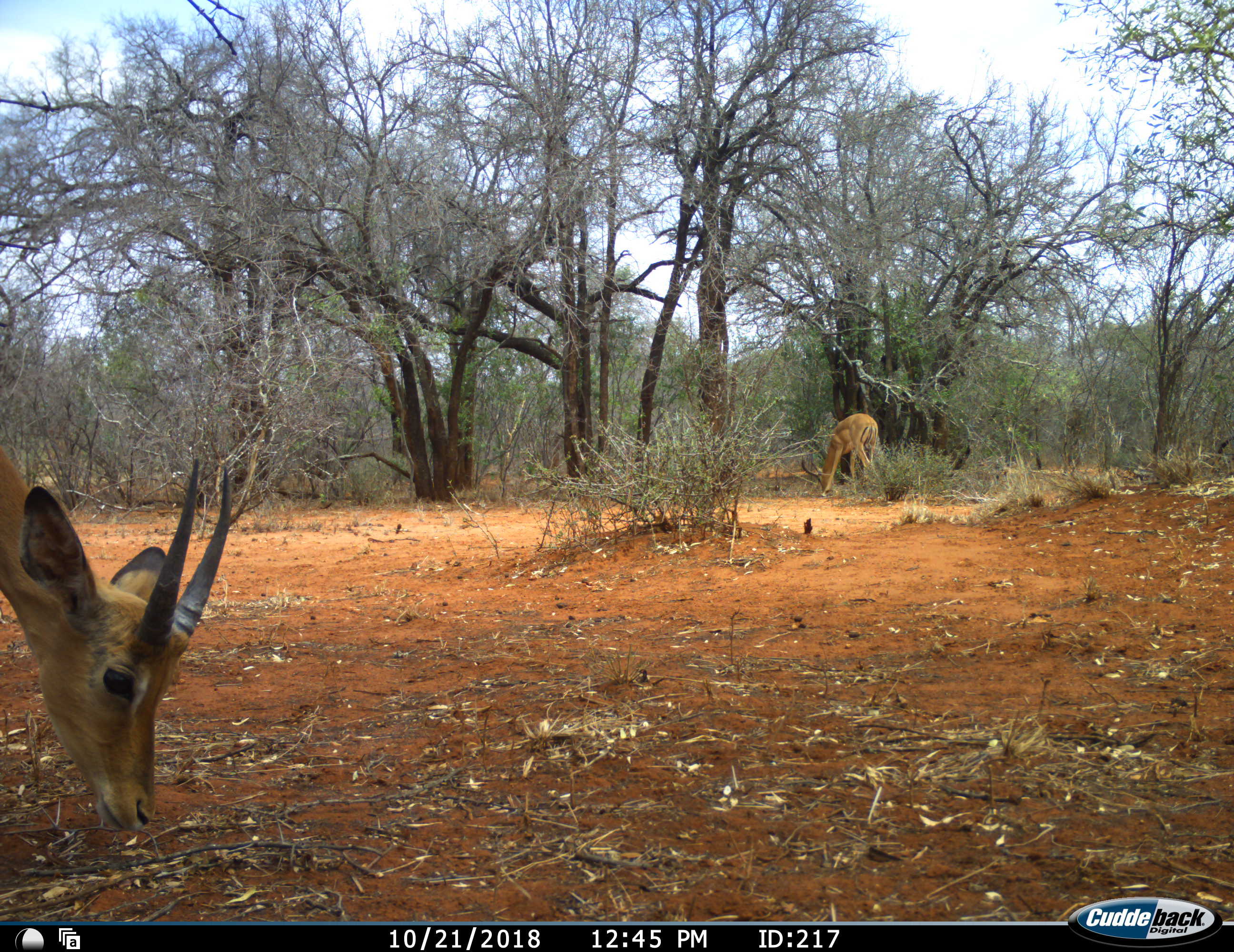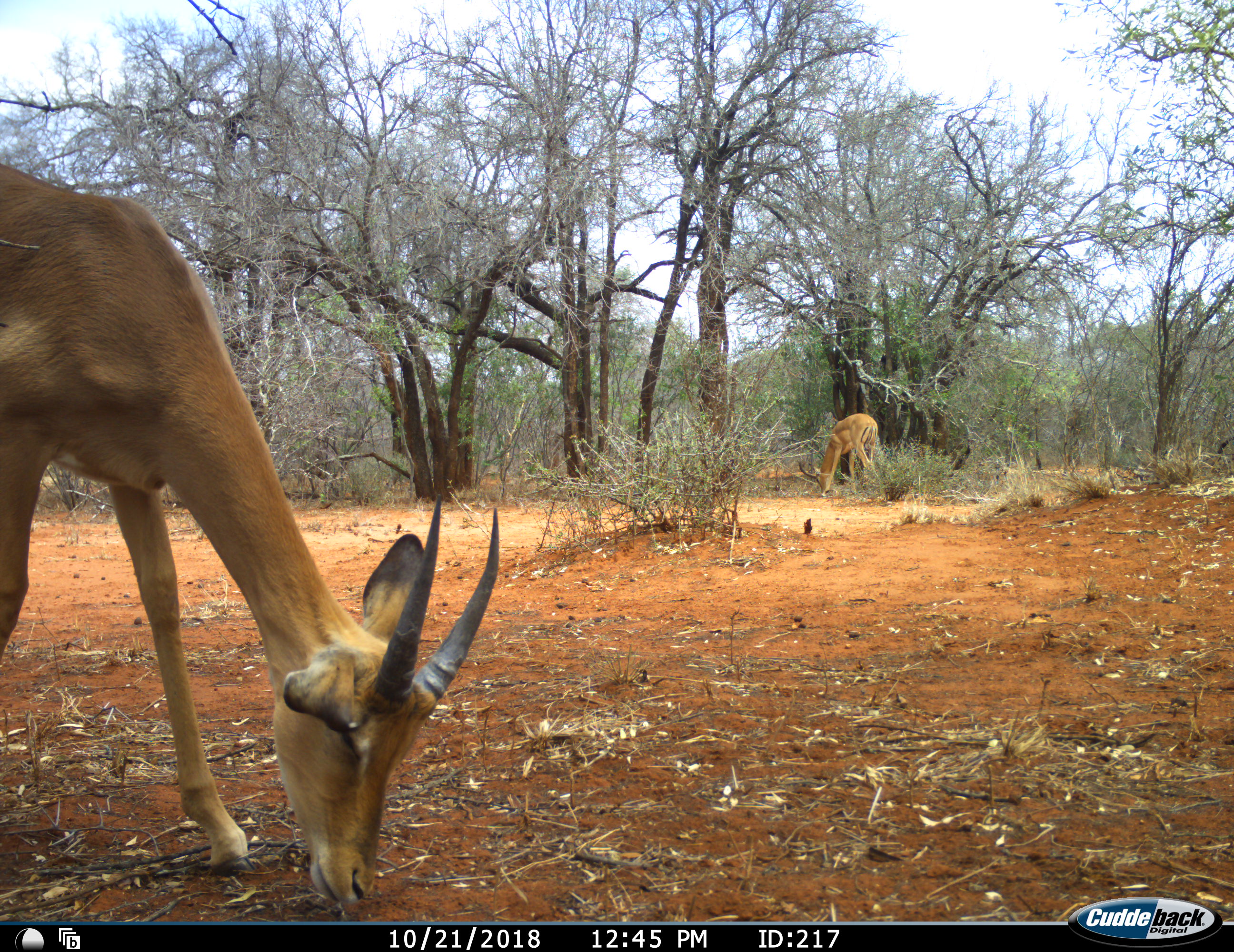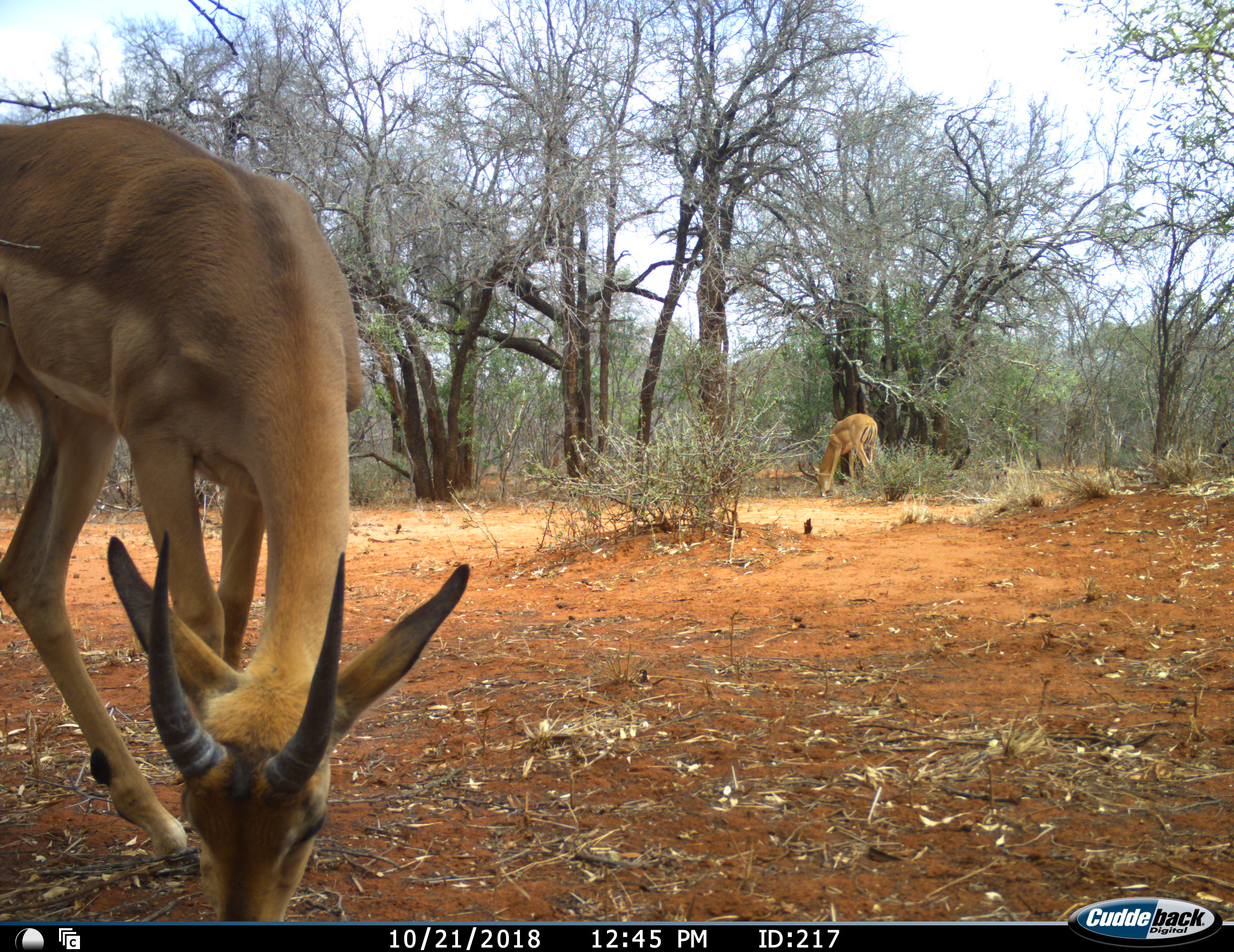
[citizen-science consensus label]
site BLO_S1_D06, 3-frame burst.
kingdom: Animalia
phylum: Chordata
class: Mammalia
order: Artiodactyla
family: Bovidae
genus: Aepyceros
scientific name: Aepyceros melampus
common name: impala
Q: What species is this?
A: Impala (Aepyceros melampus).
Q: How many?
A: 2.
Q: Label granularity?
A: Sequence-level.